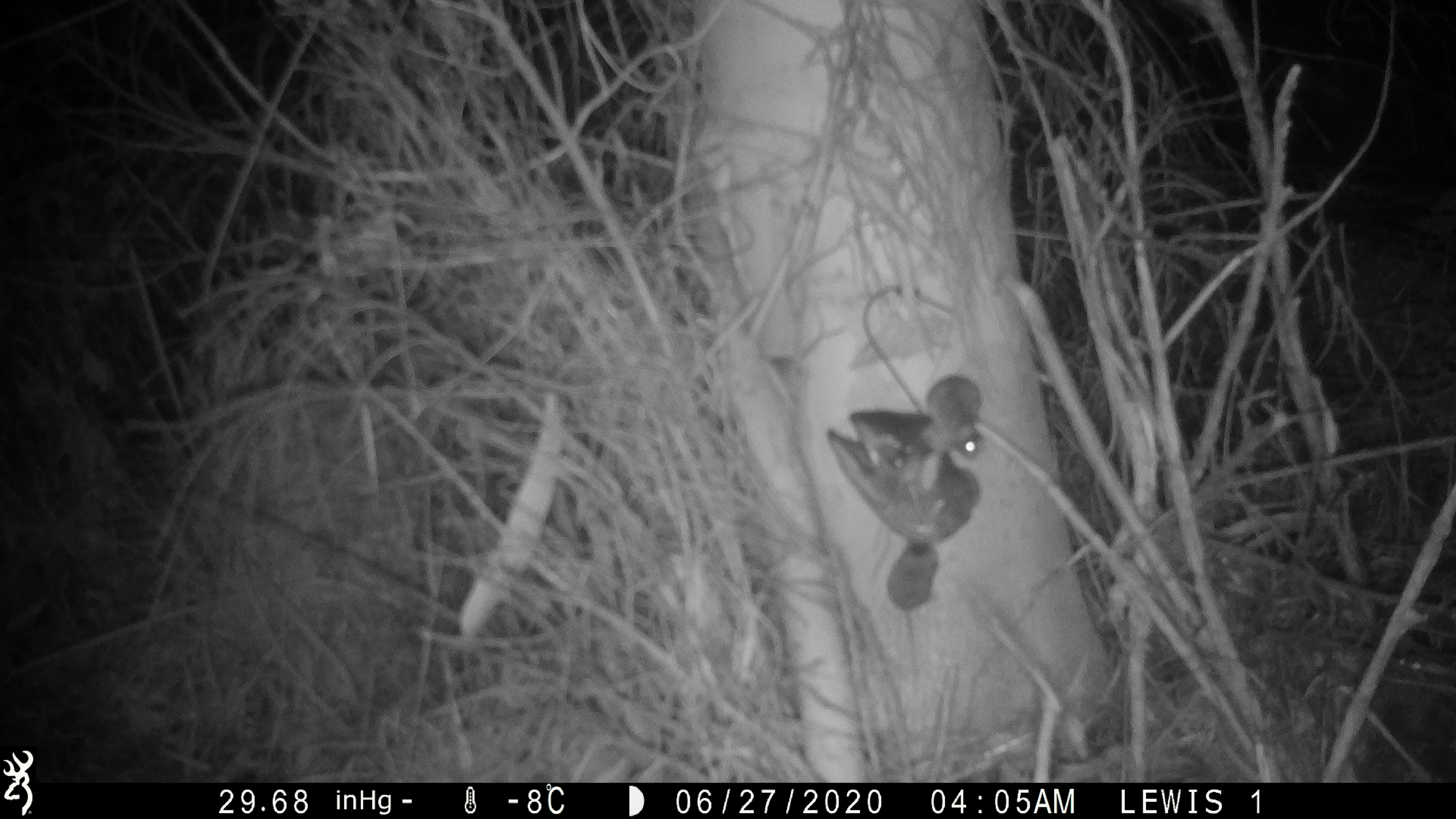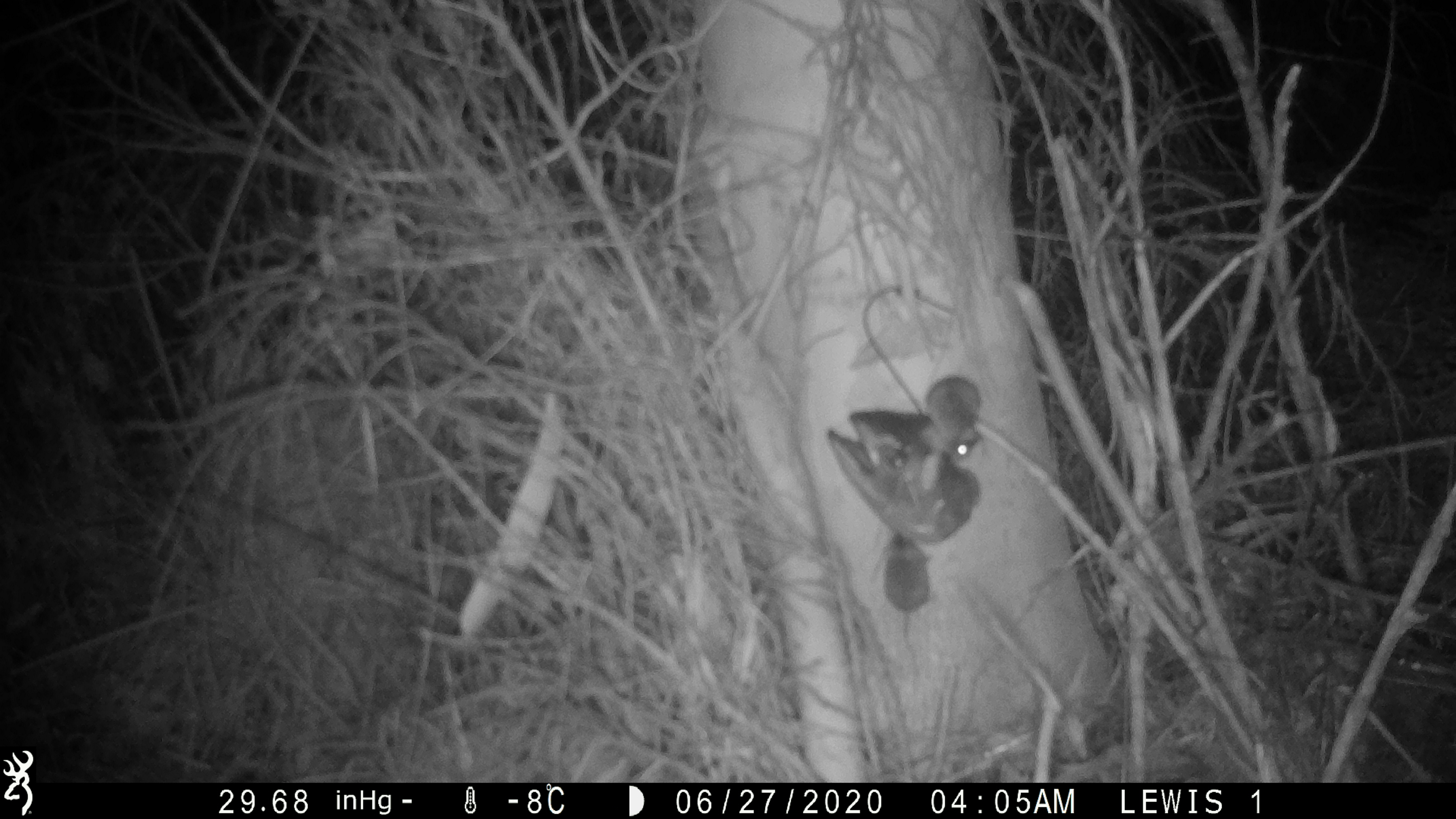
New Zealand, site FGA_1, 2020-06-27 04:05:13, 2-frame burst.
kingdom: Animalia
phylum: Chordata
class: Mammalia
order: Rodentia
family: Muridae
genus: Mus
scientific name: Mus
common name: mouse